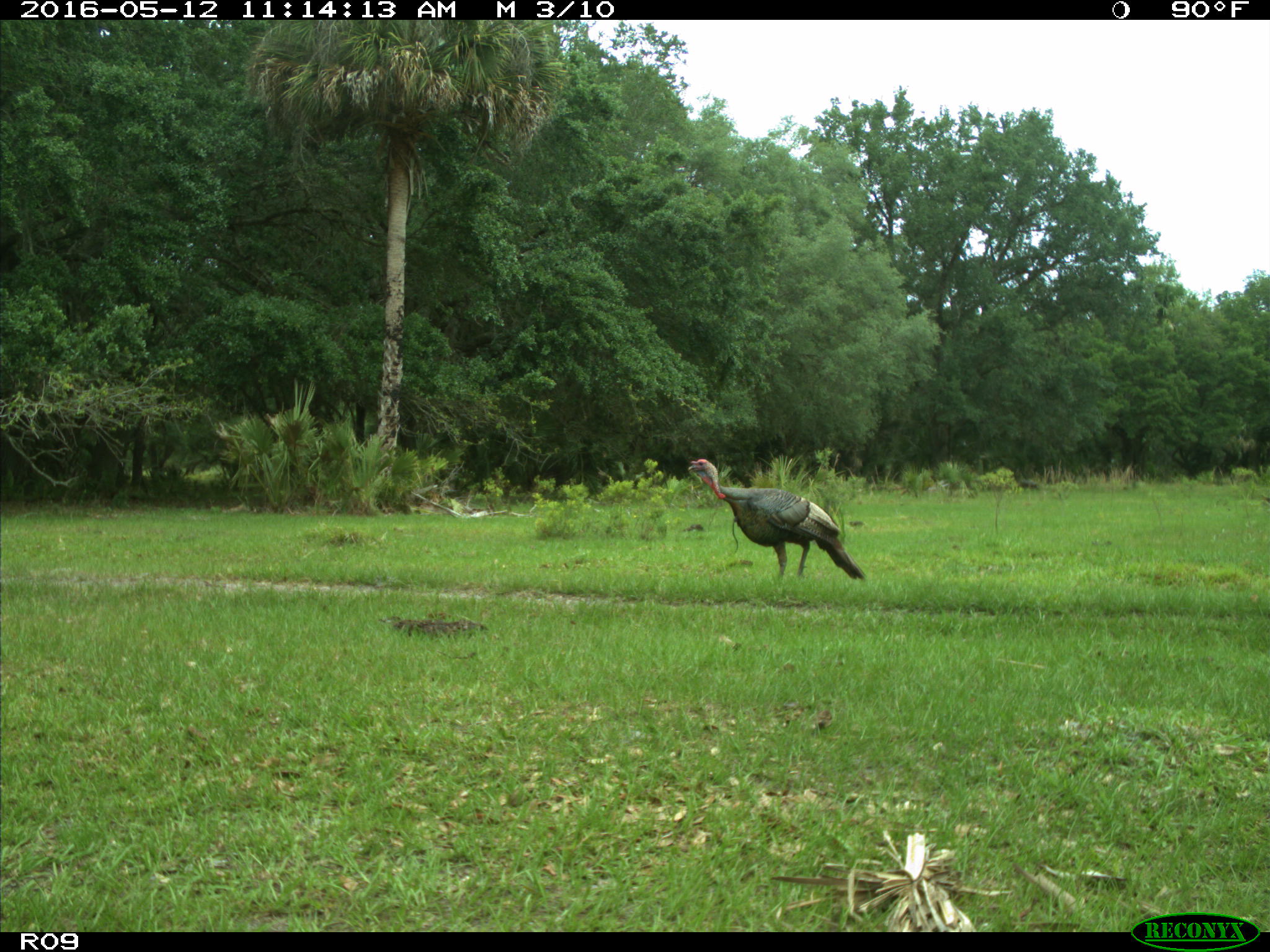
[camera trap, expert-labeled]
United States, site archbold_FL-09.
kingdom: Animalia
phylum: Chordata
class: Aves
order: Galliformes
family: Phasianidae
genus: Meleagris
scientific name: Meleagris gallopavo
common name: wild turkey